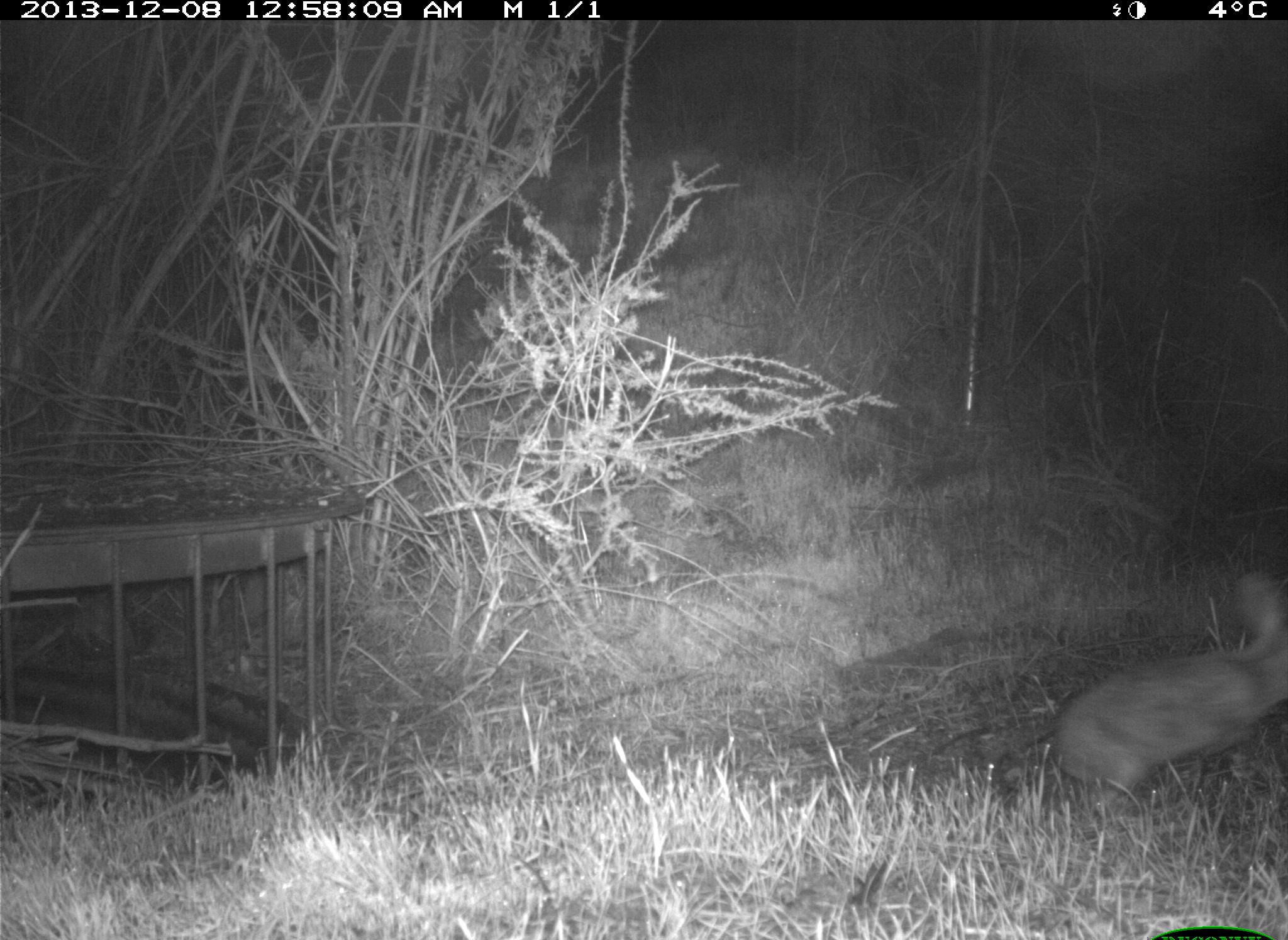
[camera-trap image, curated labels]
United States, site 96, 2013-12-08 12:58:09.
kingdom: Animalia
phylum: Chordata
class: Mammalia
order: Lagomorpha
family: Leporidae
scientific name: Leporidae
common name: rabbits and hares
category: rabbit